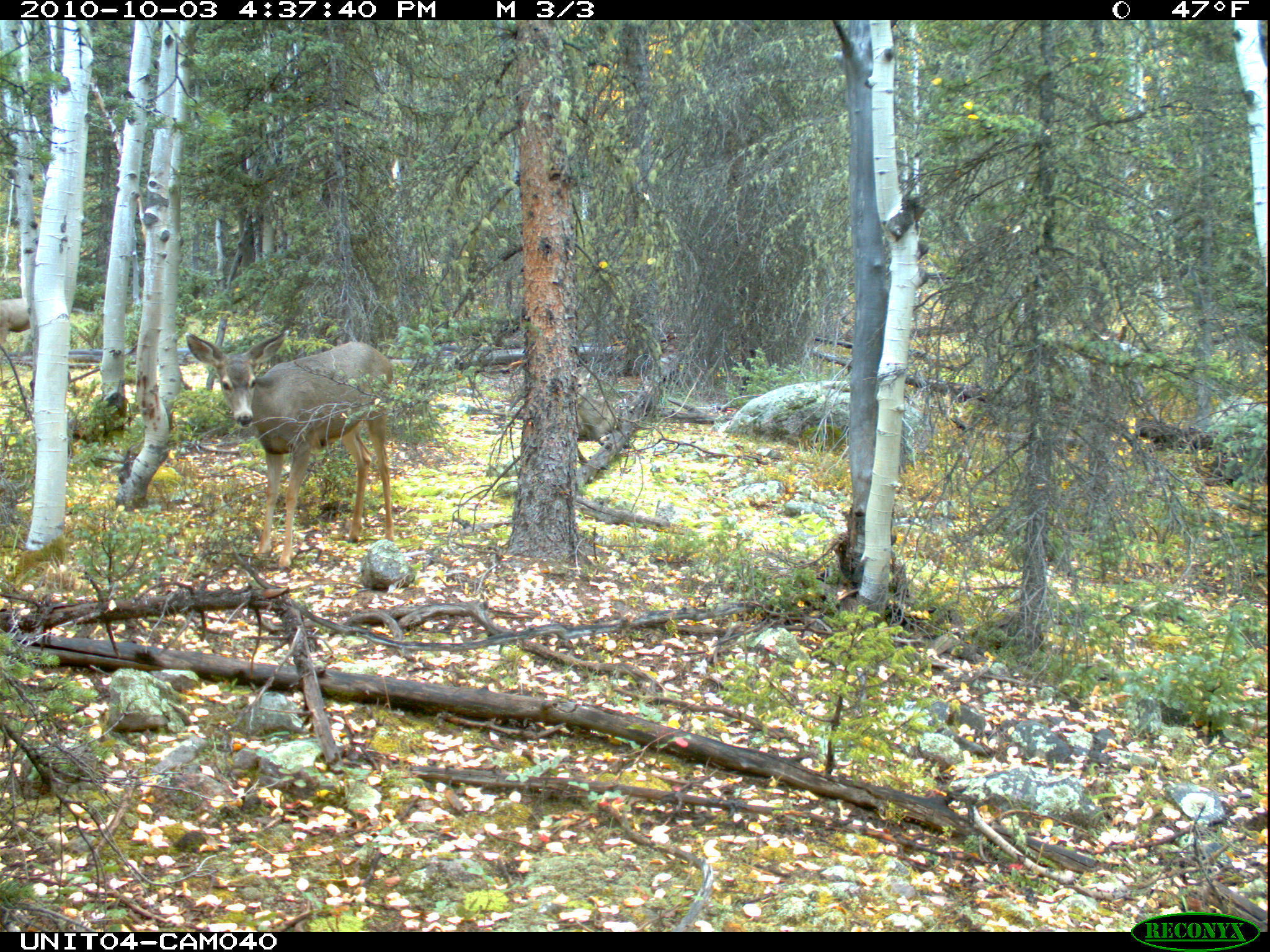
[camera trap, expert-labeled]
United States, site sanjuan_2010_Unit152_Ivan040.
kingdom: Animalia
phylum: Chordata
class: Mammalia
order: Artiodactyla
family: Cervidae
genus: Odocoileus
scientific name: Odocoileus hemionus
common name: mule deer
Odocoileus hemionus (mule deer).